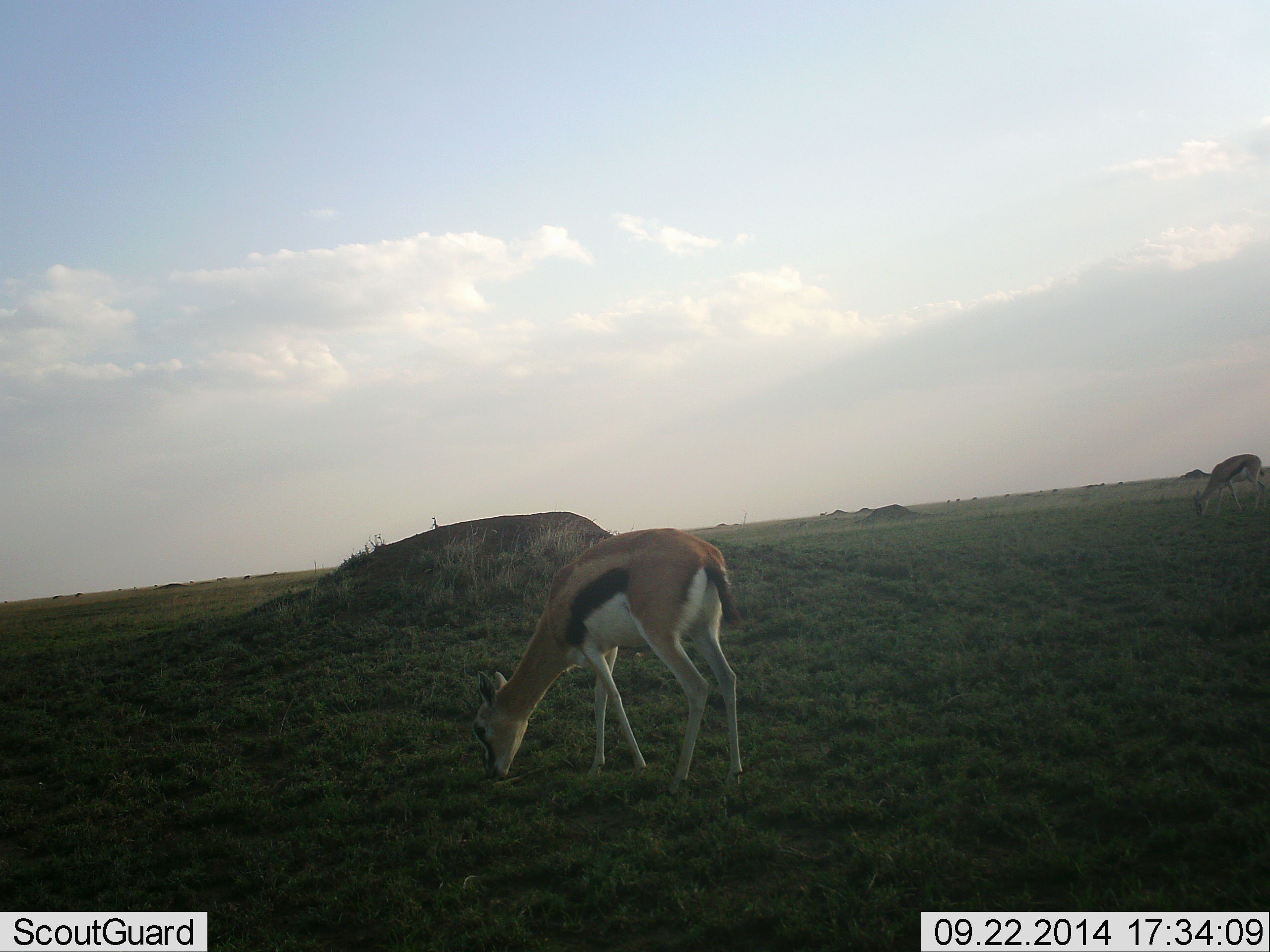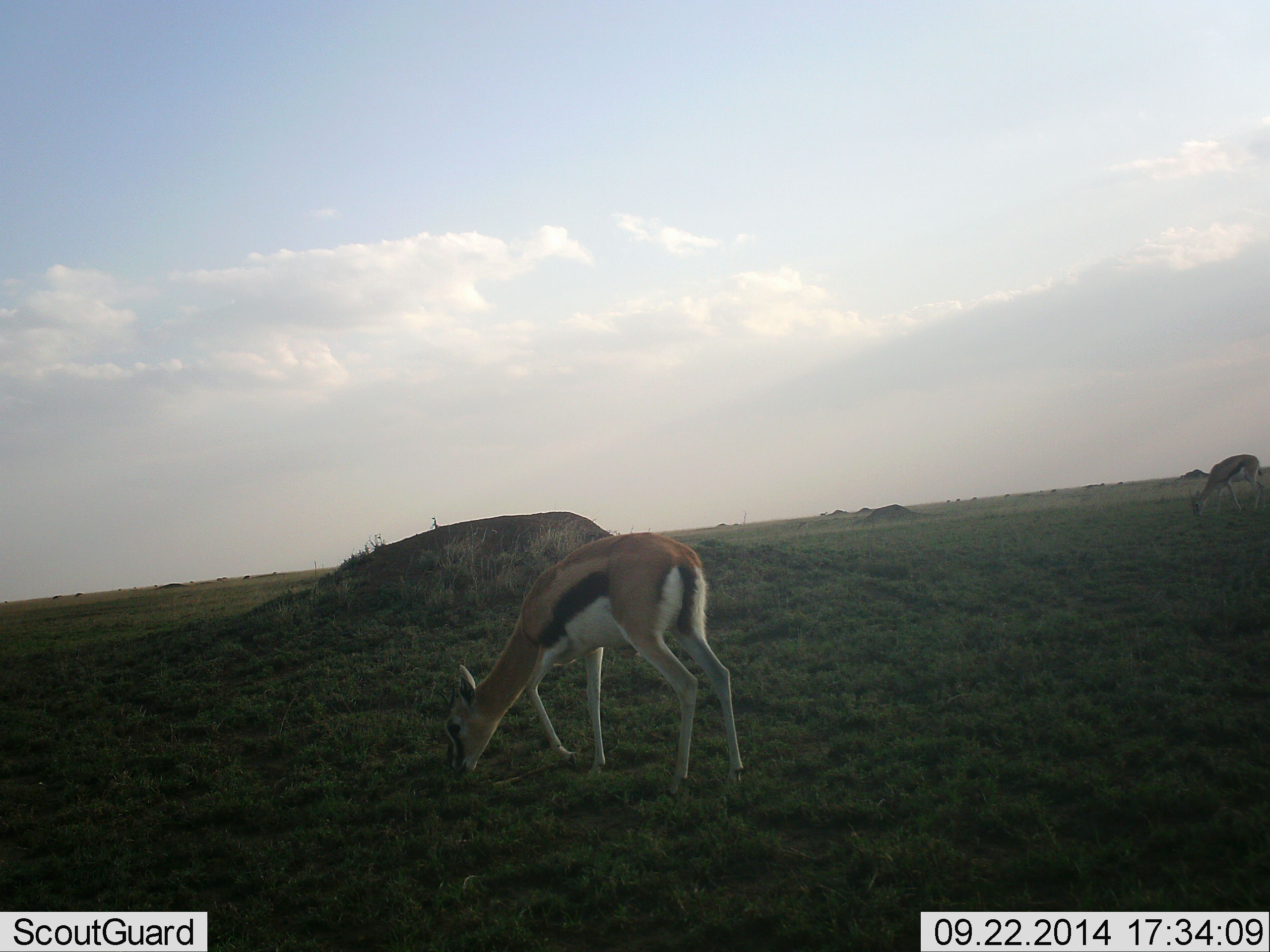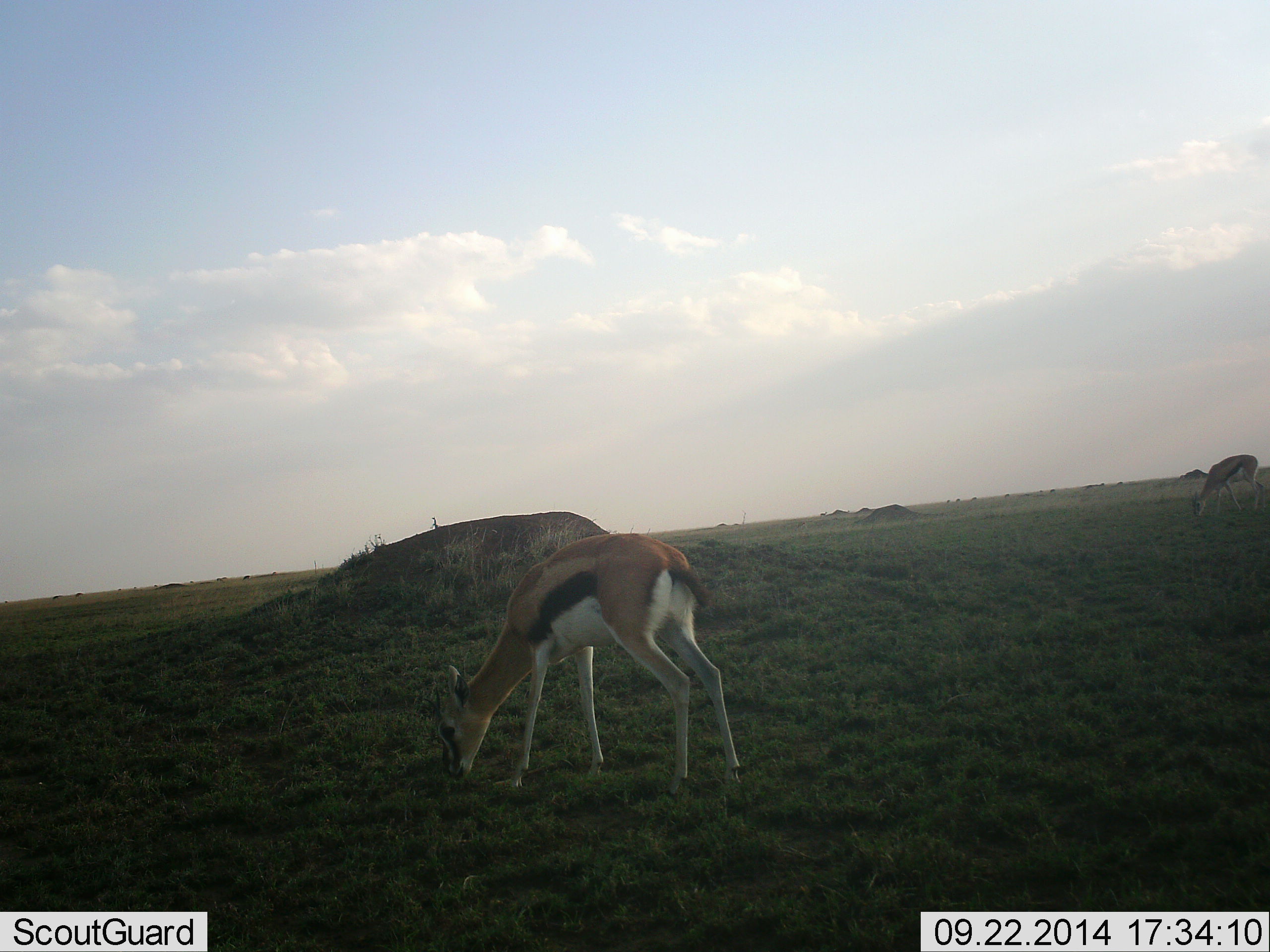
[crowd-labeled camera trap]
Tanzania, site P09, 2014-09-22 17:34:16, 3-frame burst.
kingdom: Animalia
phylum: Chordata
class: Mammalia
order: Artiodactyla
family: Bovidae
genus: Eudorcas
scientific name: Eudorcas thomsonii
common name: thomson's gazelle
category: gazellethomsons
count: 2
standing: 20%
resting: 0%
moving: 0%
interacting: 0%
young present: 0%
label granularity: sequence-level